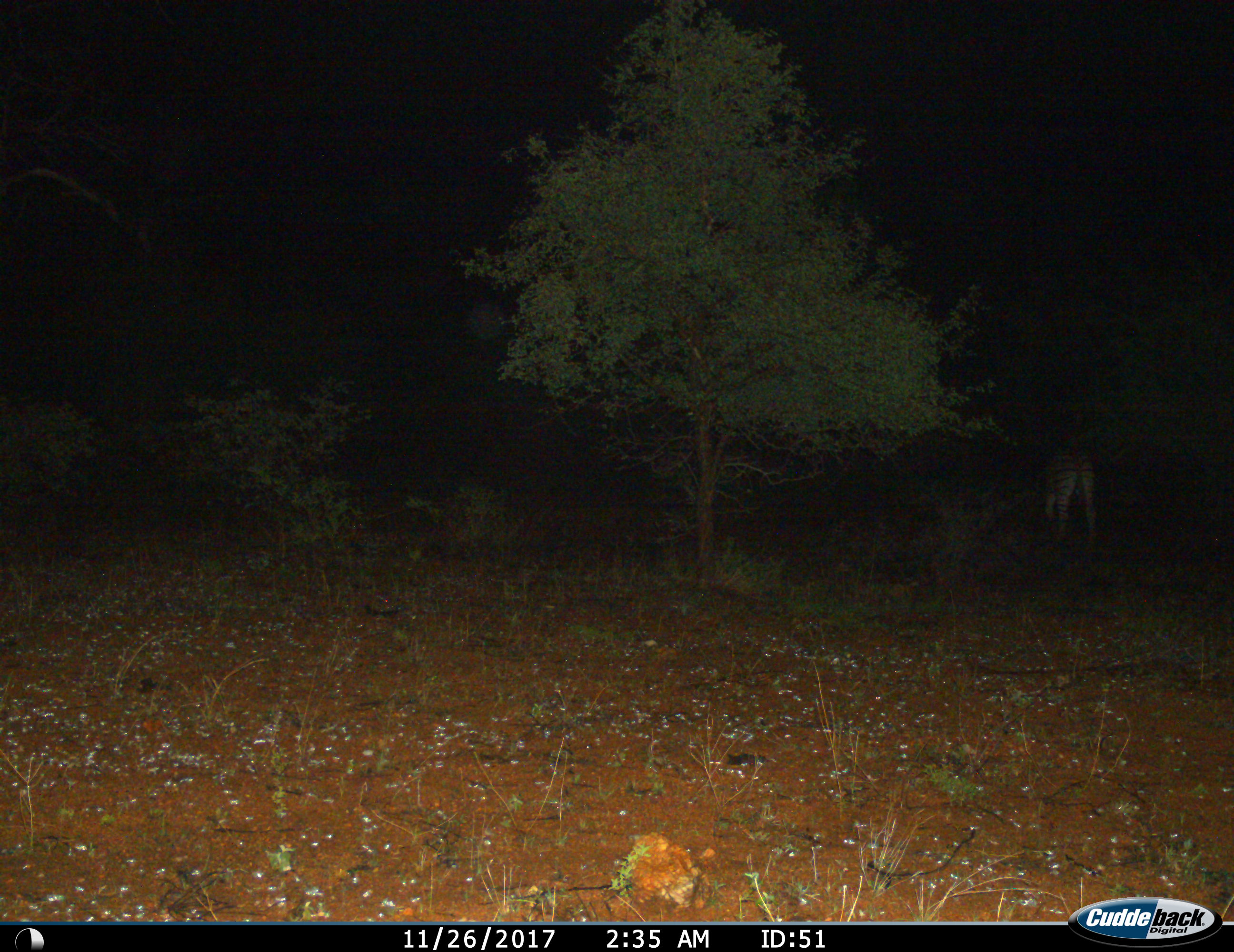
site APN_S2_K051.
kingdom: Animalia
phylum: Chordata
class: Mammalia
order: Perissodactyla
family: Equidae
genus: Equus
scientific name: Equus quagga burchellii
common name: burchell's zebra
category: zebraburchells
Zebraburchells (burchell's zebra) (Equus quagga burchellii), count 1. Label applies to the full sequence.